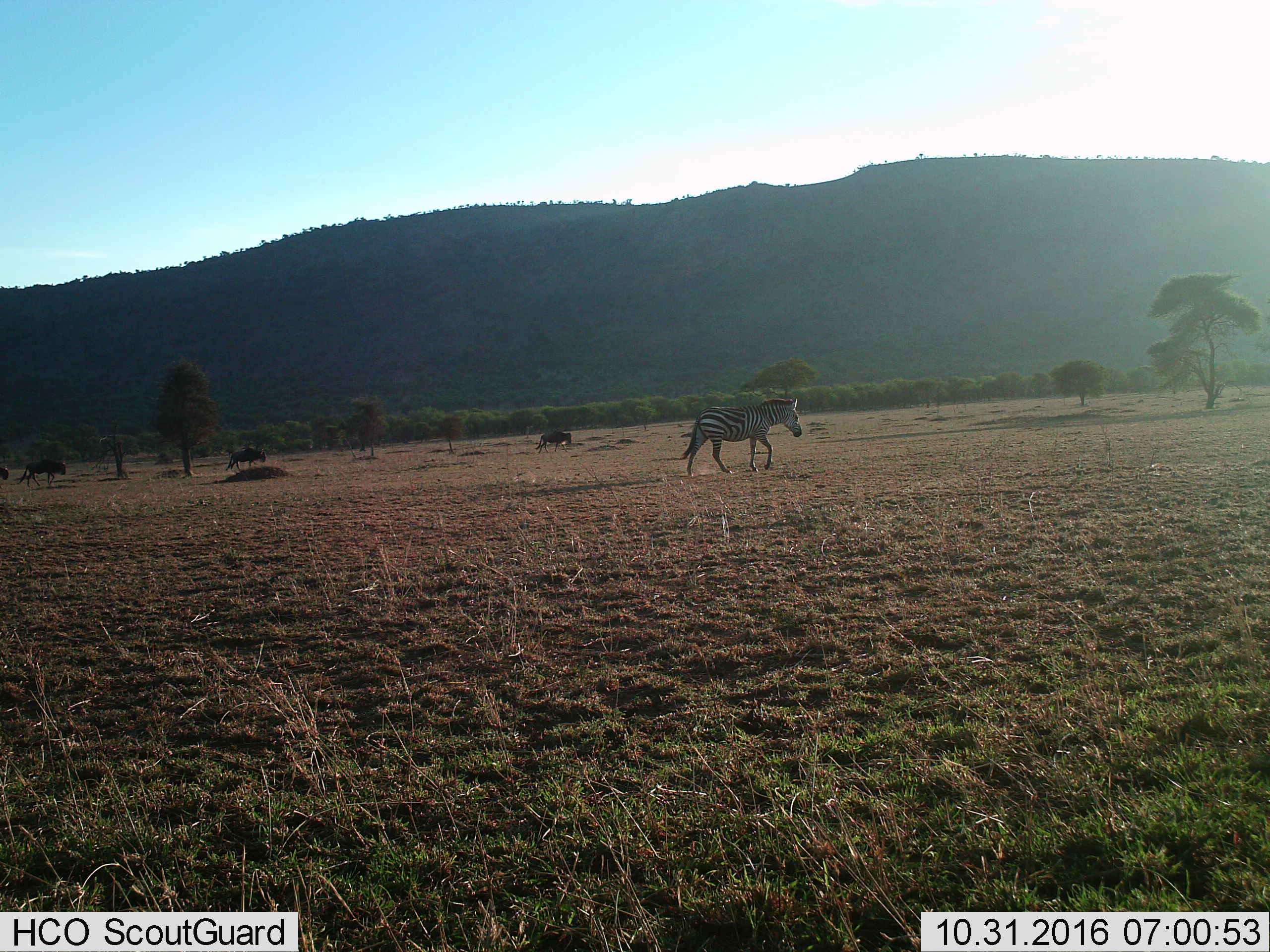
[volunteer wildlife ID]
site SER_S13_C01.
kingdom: Animalia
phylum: Chordata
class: Mammalia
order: Artiodactyla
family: Bovidae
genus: Connochaetes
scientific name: Connochaetes taurinus taurinus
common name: blue wildebeest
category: wildebeestblue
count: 4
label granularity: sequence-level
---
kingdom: Animalia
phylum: Chordata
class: Mammalia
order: Perissodactyla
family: Equidae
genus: Equus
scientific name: Equus quagga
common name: plains zebra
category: zebraplains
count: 1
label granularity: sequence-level